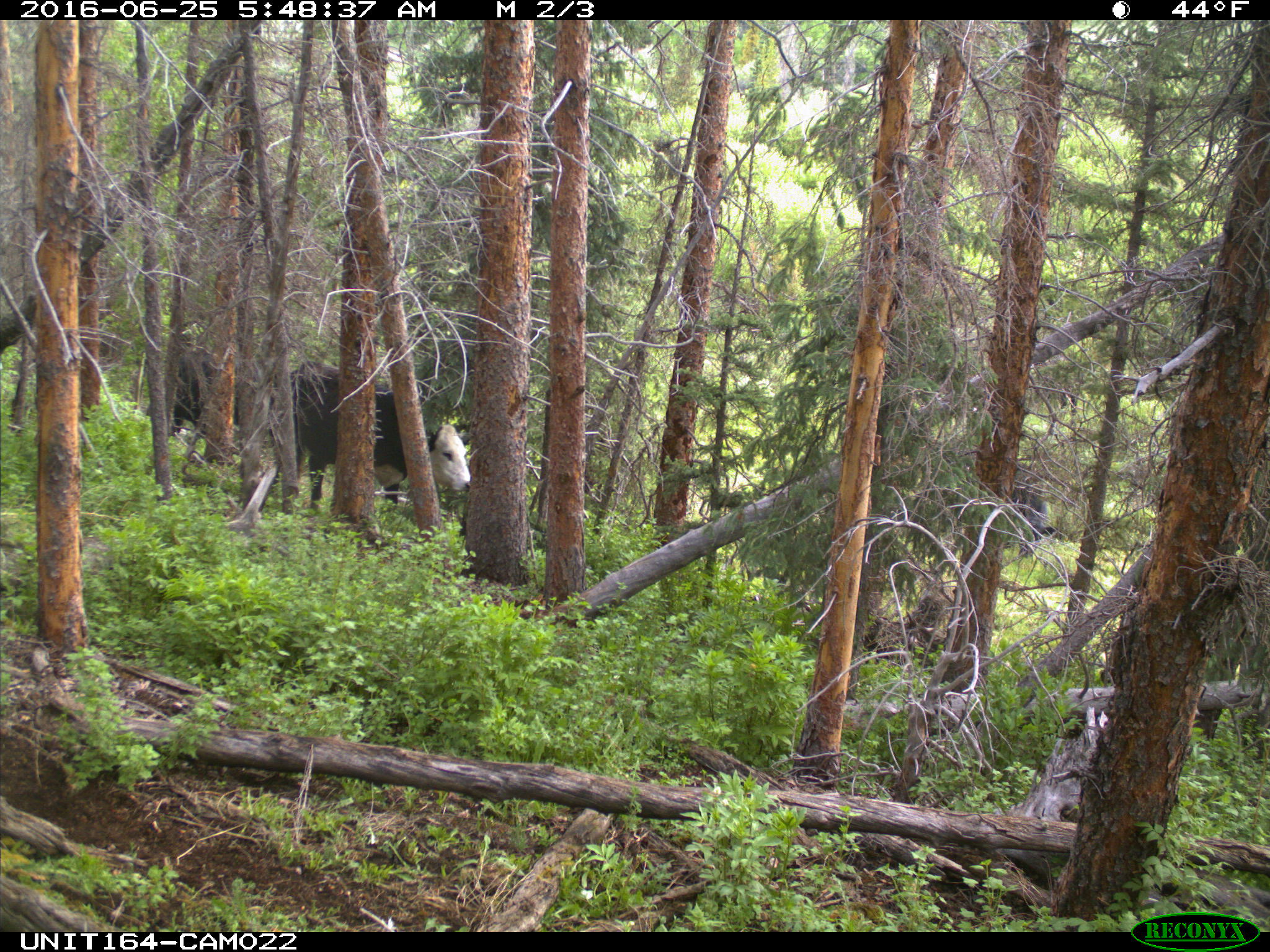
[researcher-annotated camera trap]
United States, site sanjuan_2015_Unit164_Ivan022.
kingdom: Animalia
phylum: Chordata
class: Mammalia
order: Artiodactyla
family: Bovidae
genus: Bos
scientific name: Bos taurus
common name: domestic cow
Bos taurus (domestic cow).